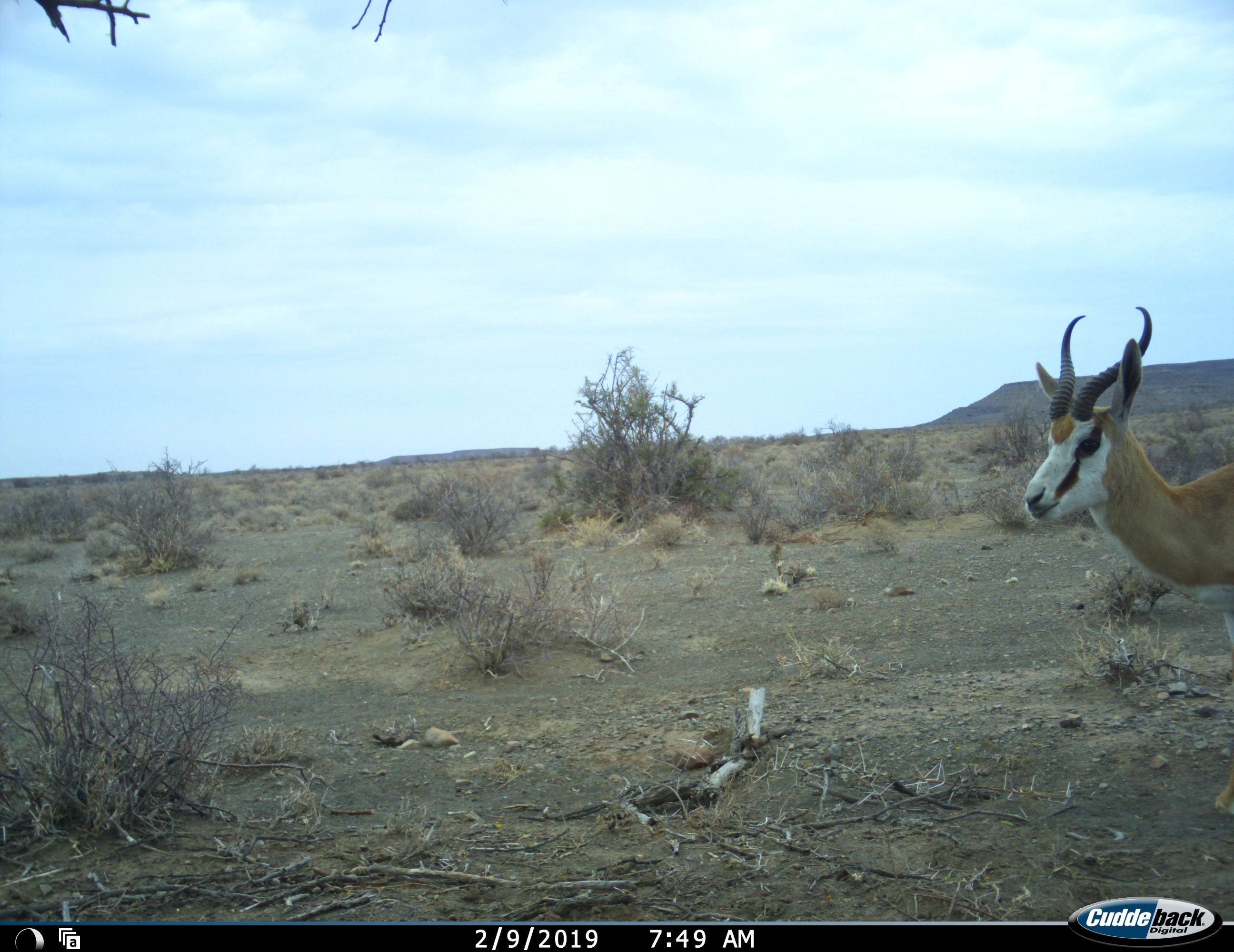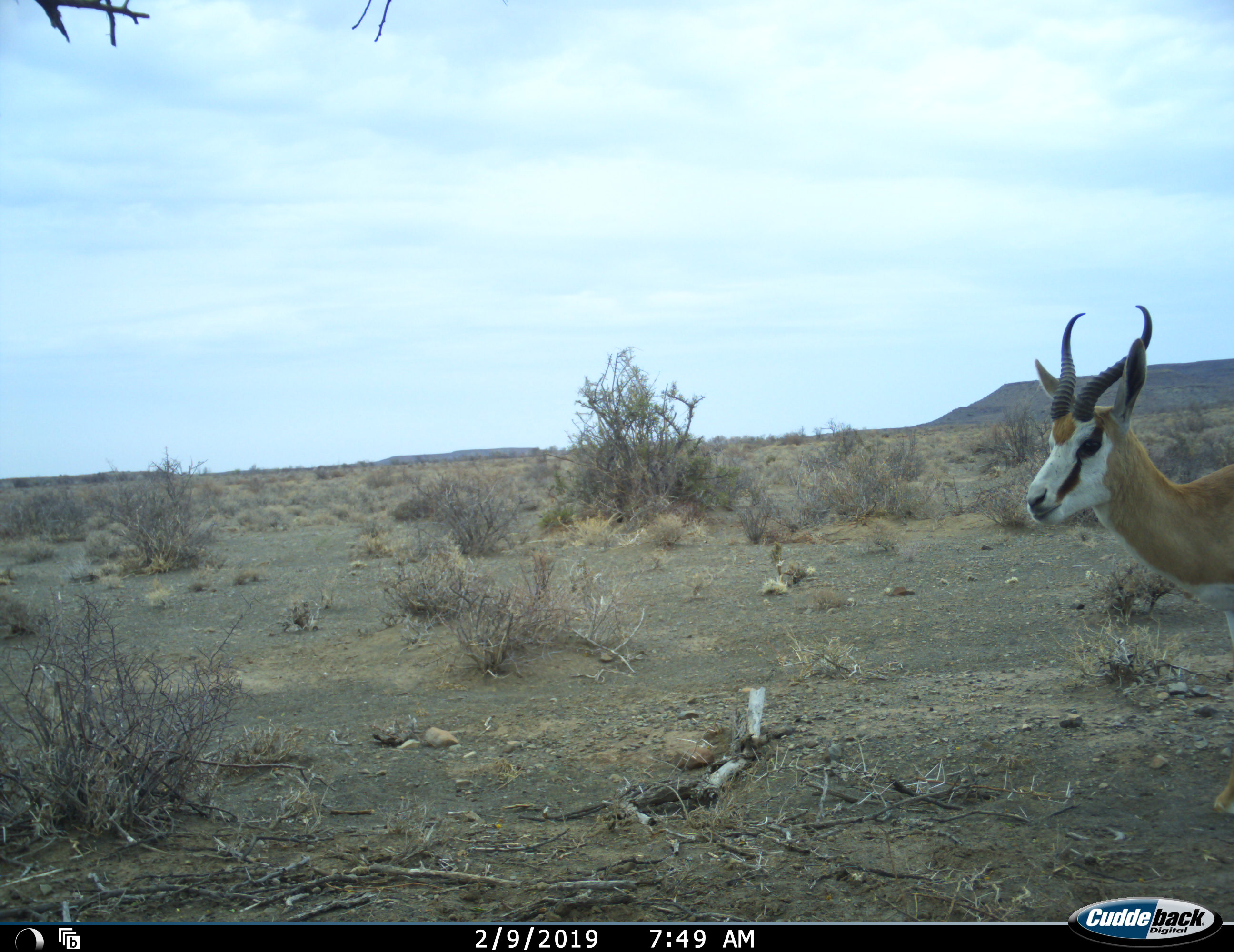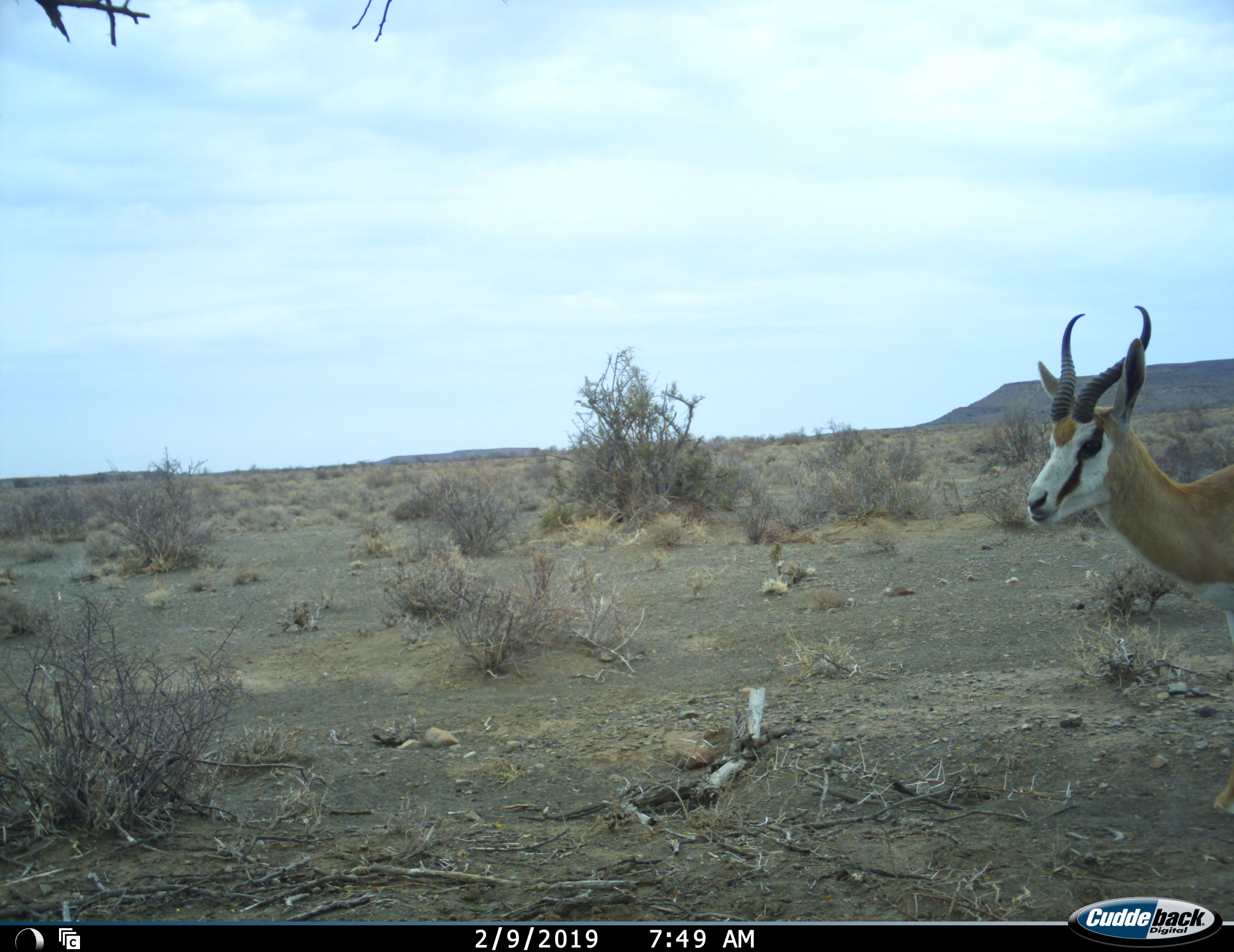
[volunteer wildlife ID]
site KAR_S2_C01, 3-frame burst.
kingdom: Animalia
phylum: Chordata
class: Mammalia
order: Artiodactyla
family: Bovidae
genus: Antidorcas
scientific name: Antidorcas marsupialis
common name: springbok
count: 1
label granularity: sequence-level